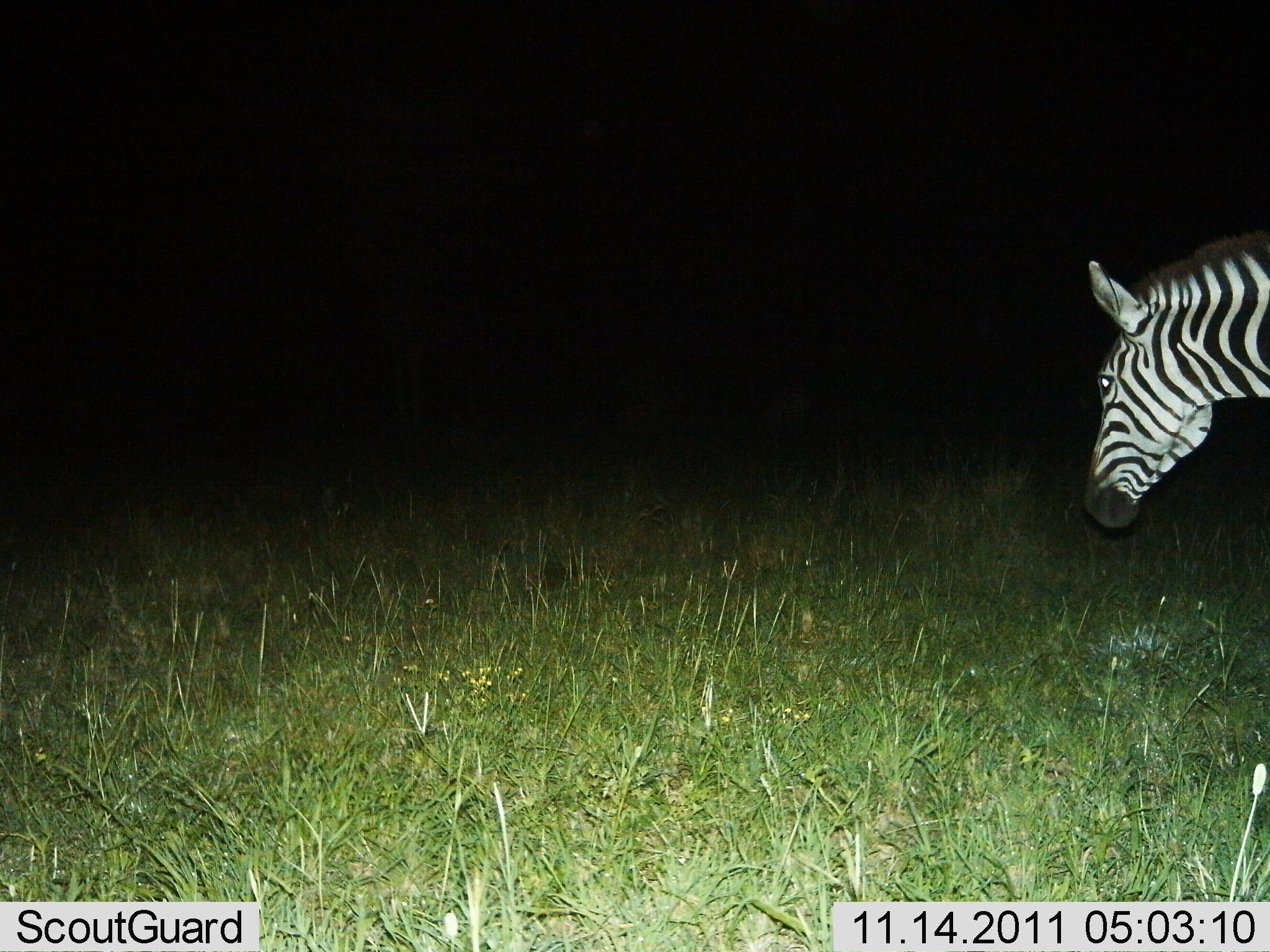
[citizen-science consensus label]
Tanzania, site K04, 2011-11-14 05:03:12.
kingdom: Animalia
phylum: Chordata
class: Mammalia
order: Perissodactyla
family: Equidae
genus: Equus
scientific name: Equus quagga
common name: plains zebra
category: zebra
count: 1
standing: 50%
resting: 0%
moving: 50%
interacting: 0%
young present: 0%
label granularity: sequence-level